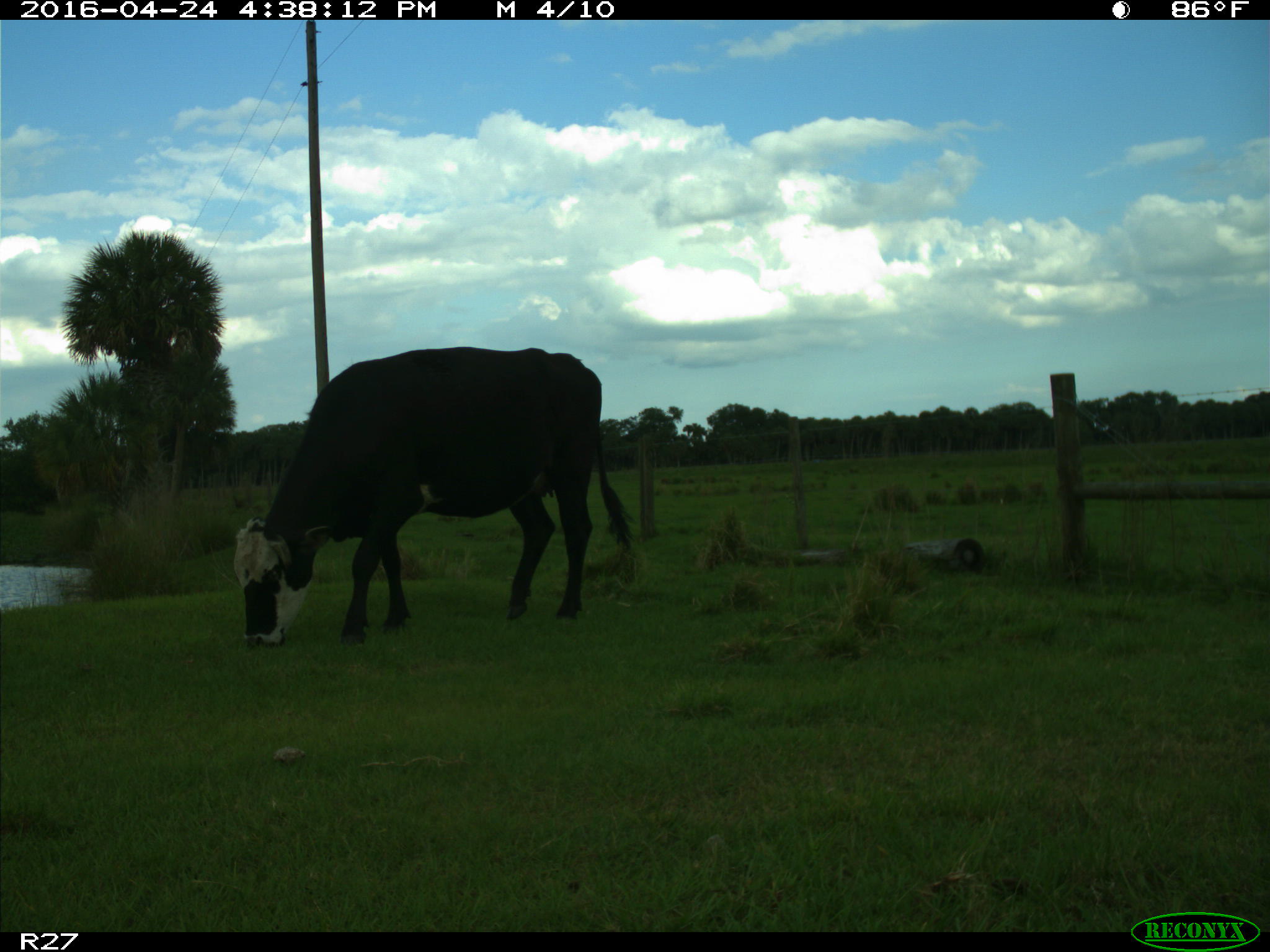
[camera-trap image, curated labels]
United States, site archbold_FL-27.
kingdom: Animalia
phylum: Chordata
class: Mammalia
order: Artiodactyla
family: Bovidae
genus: Bos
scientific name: Bos taurus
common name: domestic cow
Bos taurus (domestic cow).